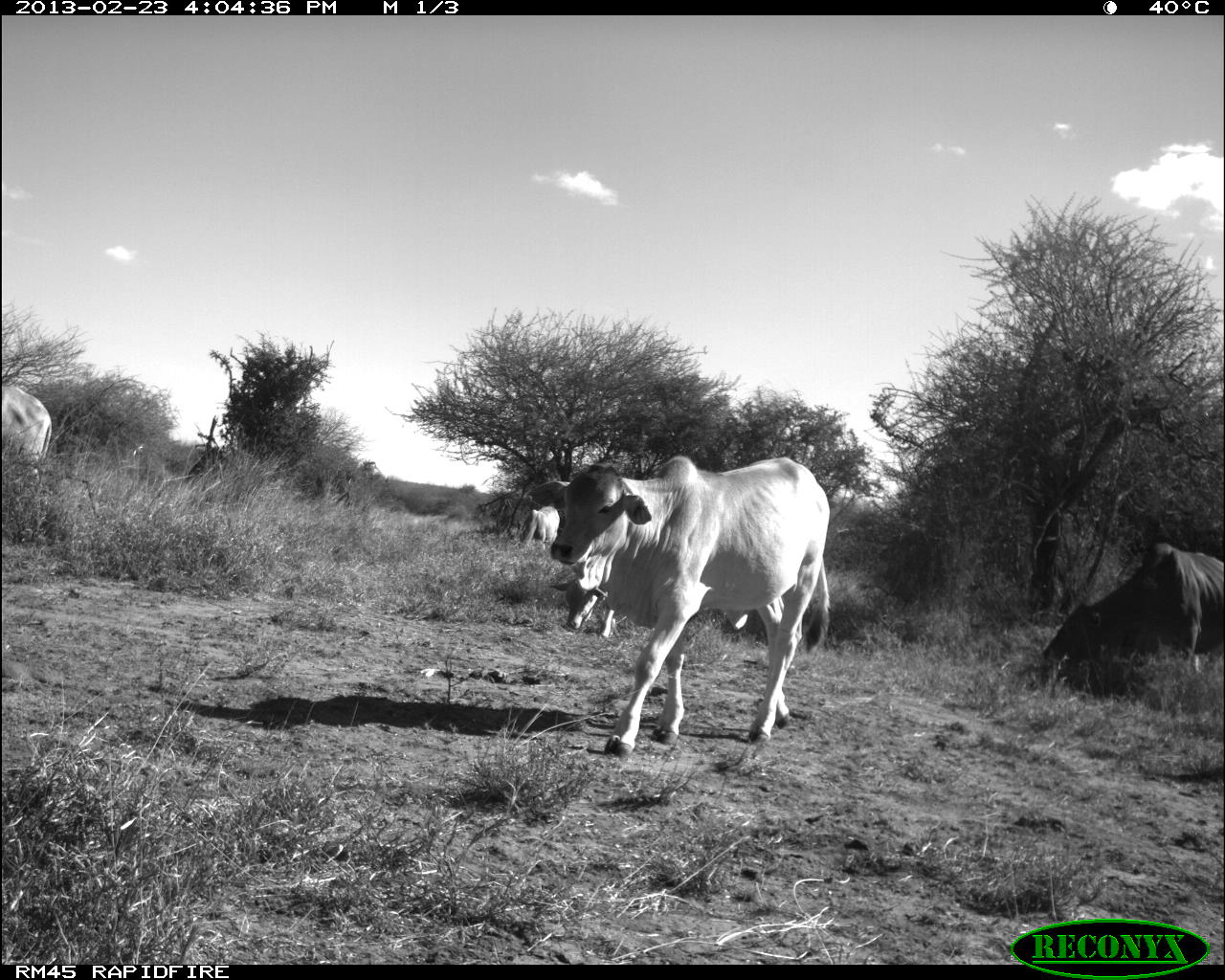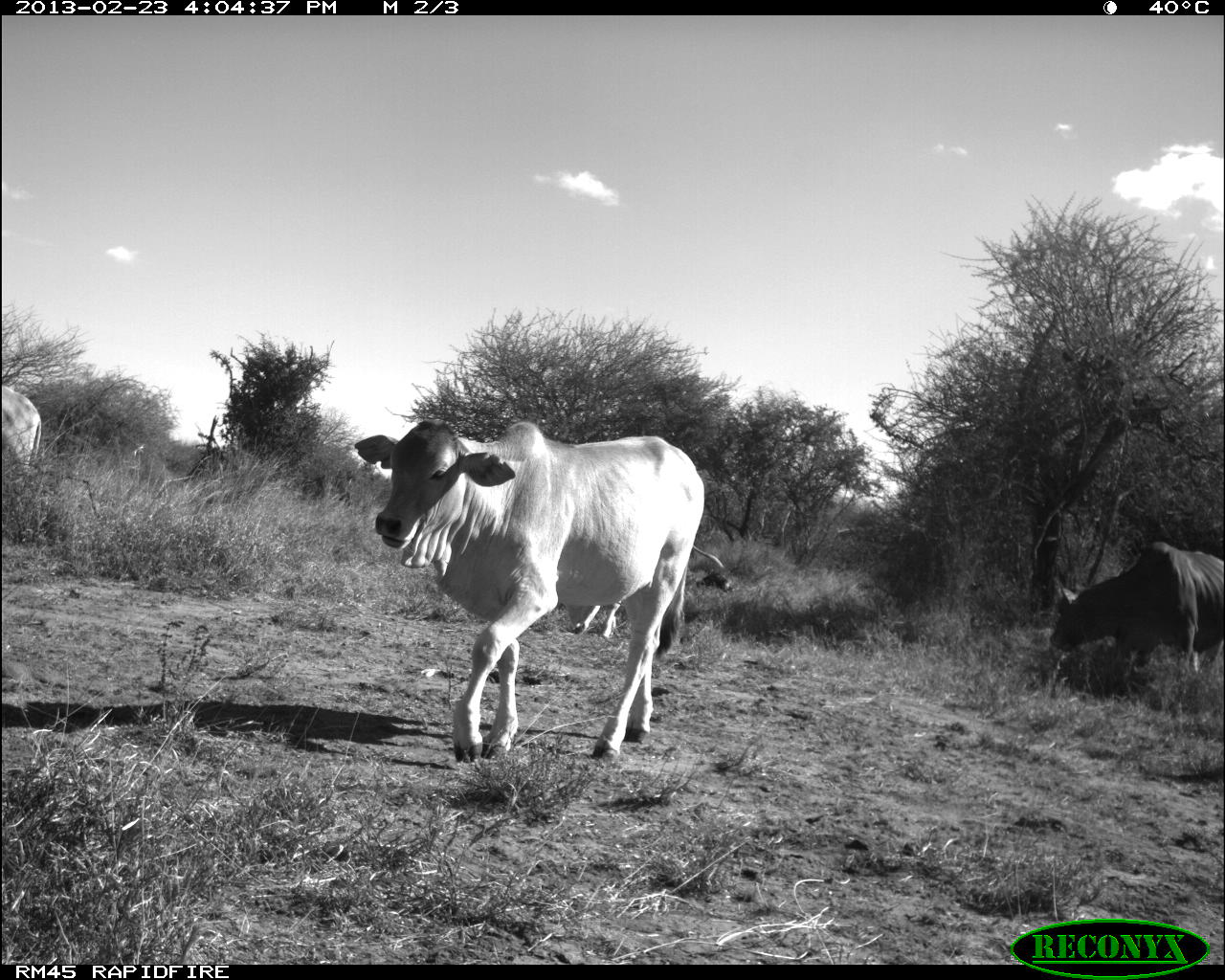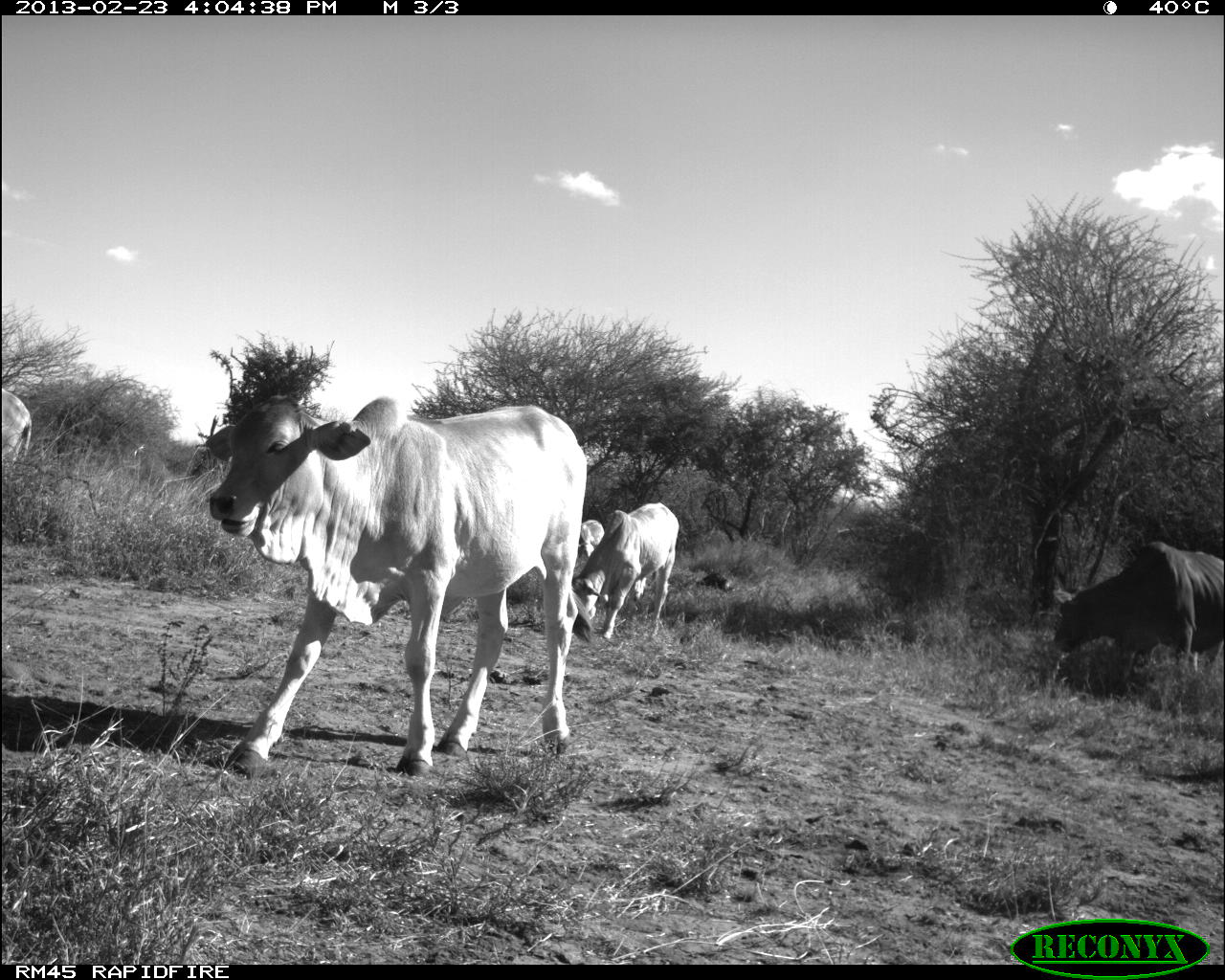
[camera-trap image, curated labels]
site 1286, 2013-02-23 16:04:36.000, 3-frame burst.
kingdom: Animalia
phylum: Chordata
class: Mammalia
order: Artiodactyla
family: Bovidae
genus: Bos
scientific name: Bos taurus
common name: domestic cattle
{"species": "Bos taurus (domestic cattle)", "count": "5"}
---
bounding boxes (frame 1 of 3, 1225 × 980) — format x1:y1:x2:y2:
bos taurus: 524:454:831:762; 1042:538:1225:663; 1:383:51:483; 550:573:616:638; 507:503:560:548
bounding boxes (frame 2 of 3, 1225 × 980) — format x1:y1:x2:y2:
bos taurus: 353:416:705:764; 1050:539:1225:679; 564:543:733:638; 0:382:42:469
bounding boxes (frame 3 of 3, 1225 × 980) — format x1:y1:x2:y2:
bos taurus: 207:392:592:779; 1055:540:1225:683; 571:502:679:640; 2:384:32:463; 579:519:605:558